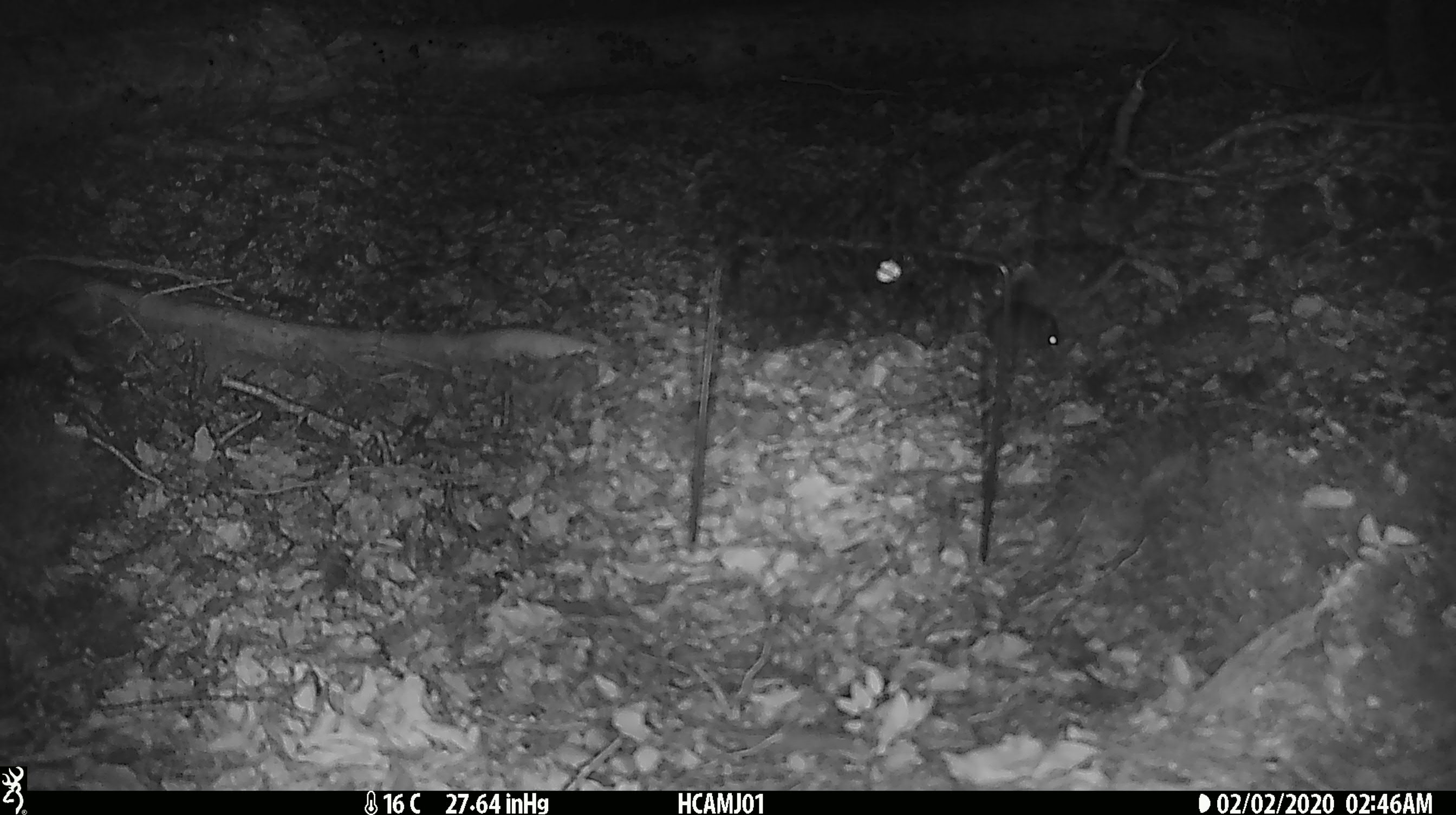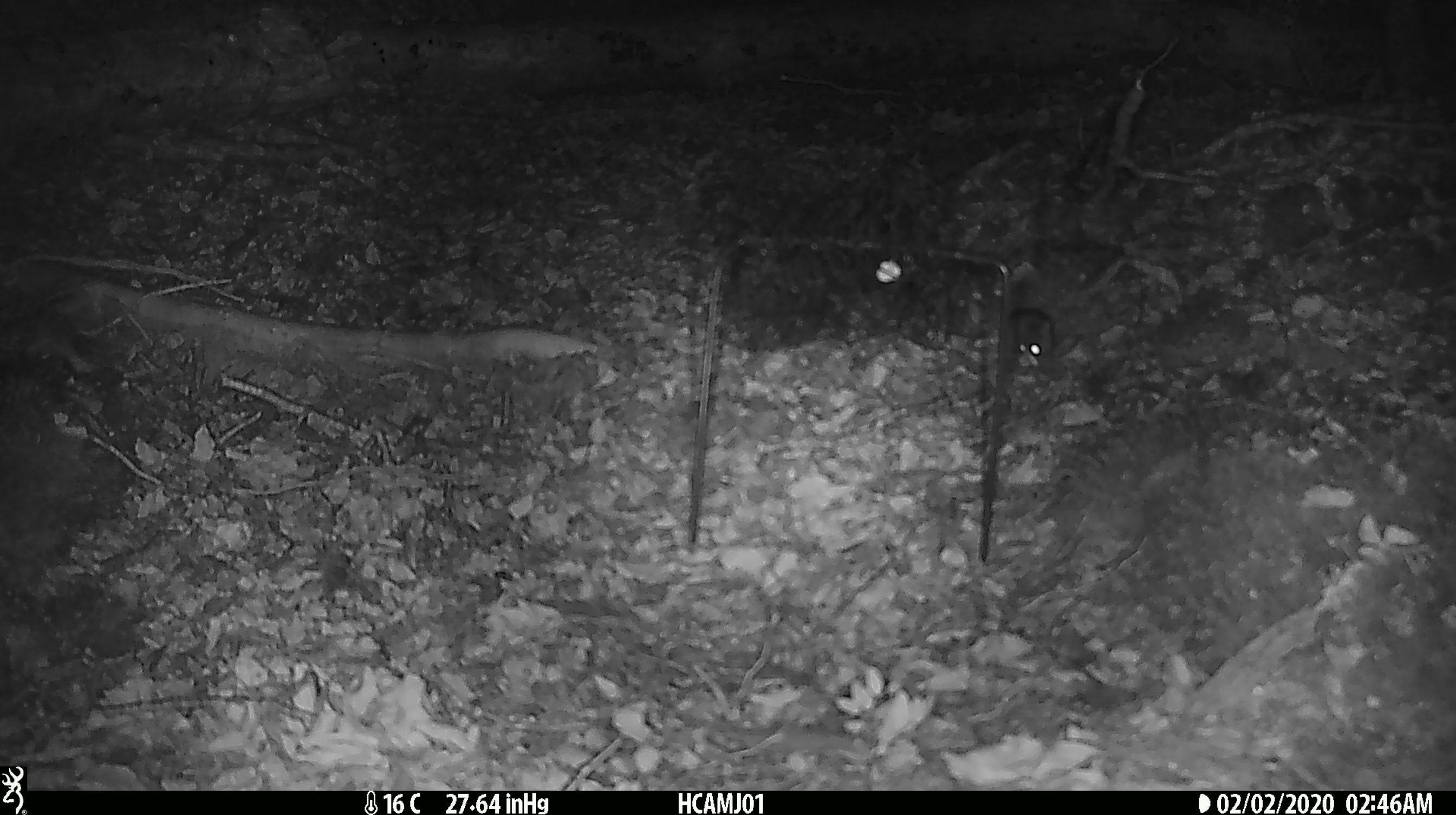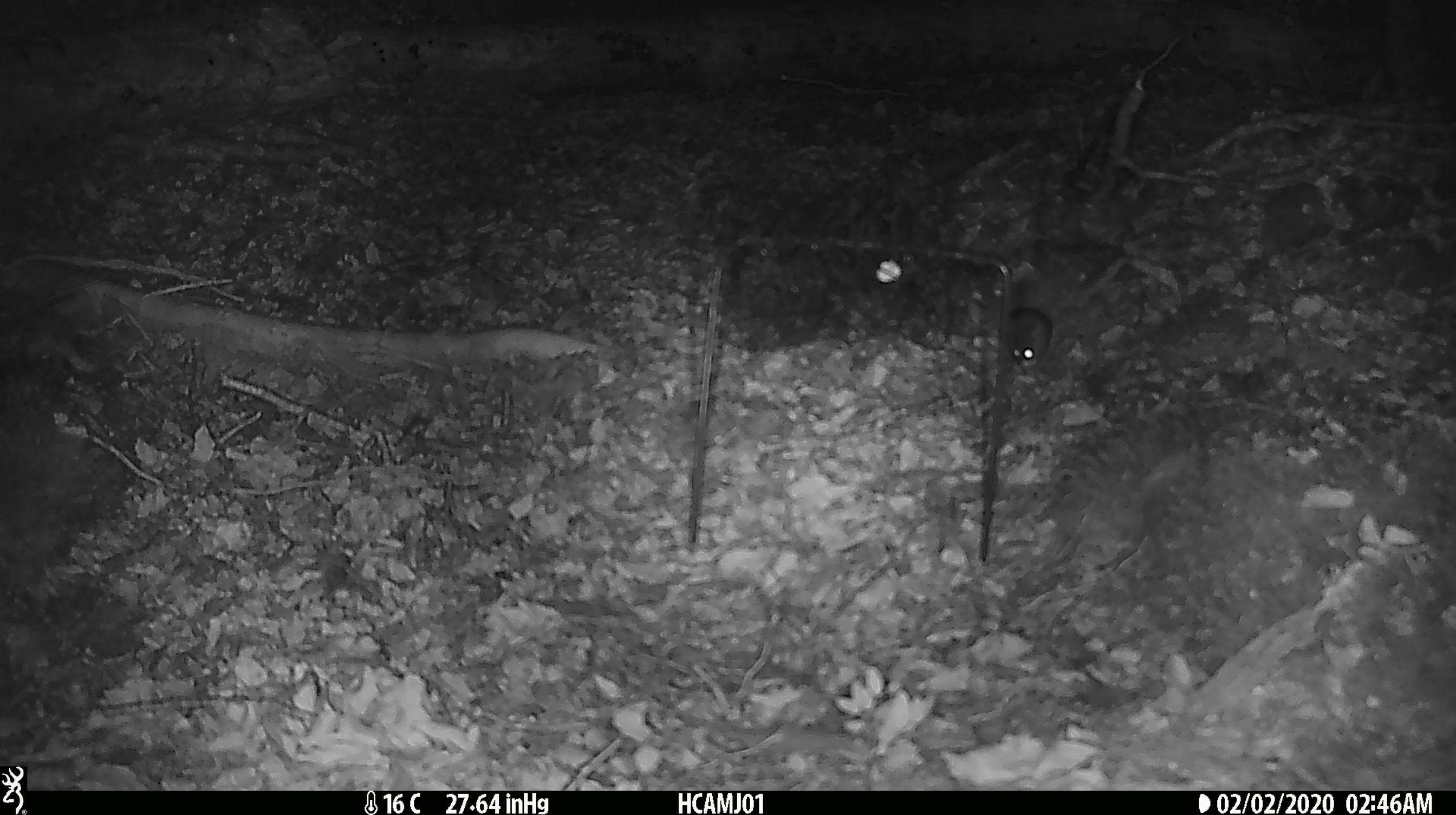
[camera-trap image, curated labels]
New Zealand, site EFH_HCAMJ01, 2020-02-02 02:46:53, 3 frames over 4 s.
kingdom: Animalia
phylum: Chordata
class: Mammalia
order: Rodentia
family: Muridae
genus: Mus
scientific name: Mus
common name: mouse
Mouse (Mus).